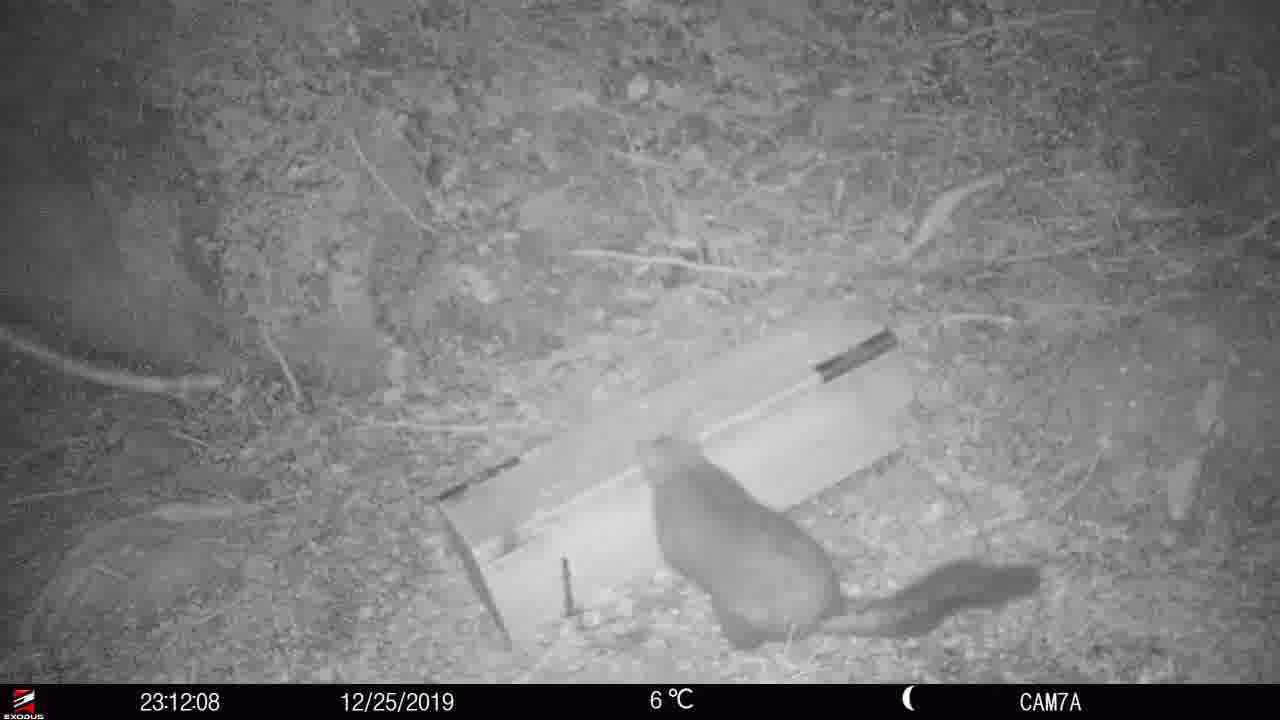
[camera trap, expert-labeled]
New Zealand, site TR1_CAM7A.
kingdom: Animalia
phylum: Chordata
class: Mammalia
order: Diprotodontia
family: Phalangeridae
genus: Trichosurus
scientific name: Trichosurus vulpecula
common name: common brushtail possum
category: possum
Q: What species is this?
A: Possum (common brushtail possum) (Trichosurus vulpecula).